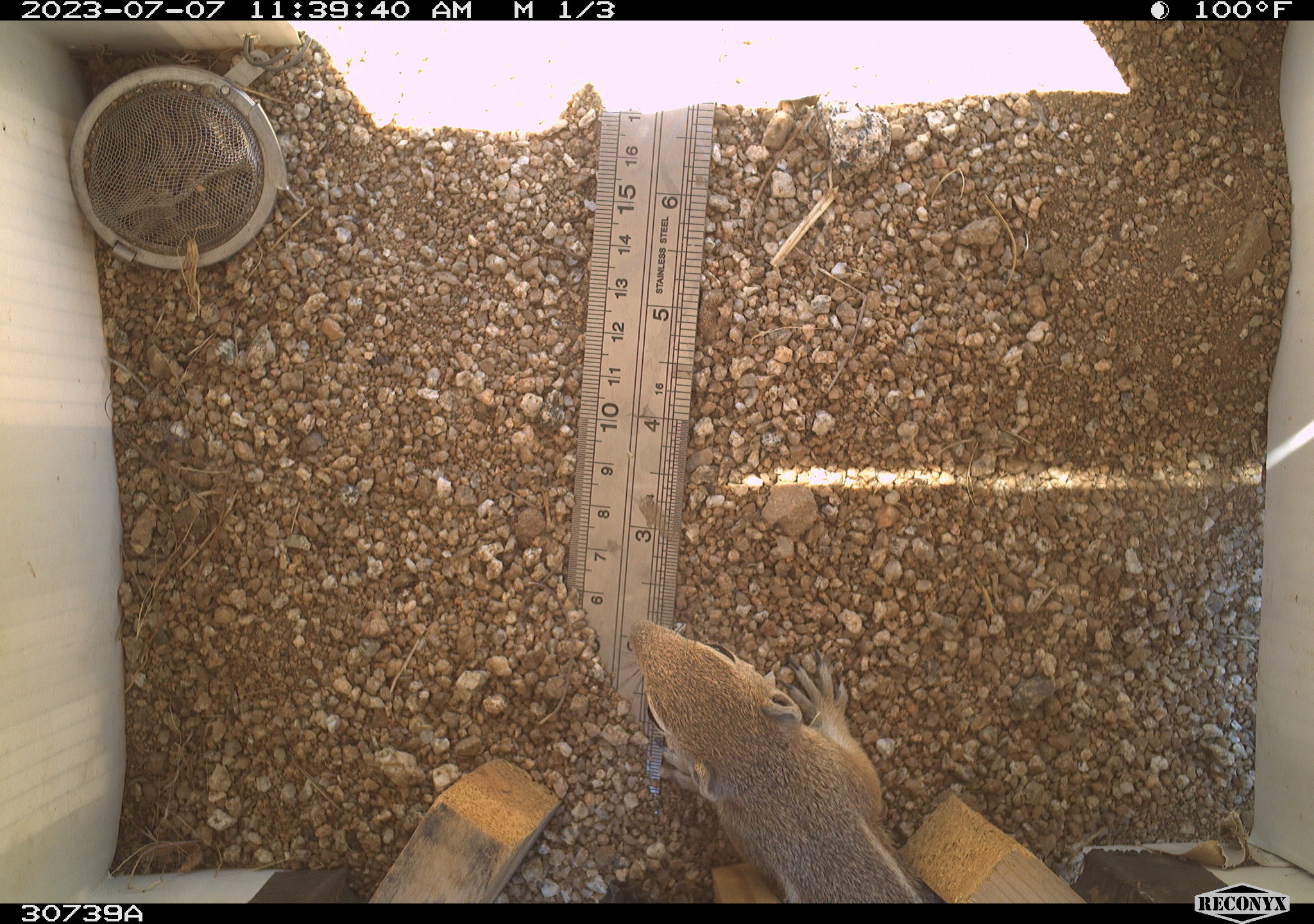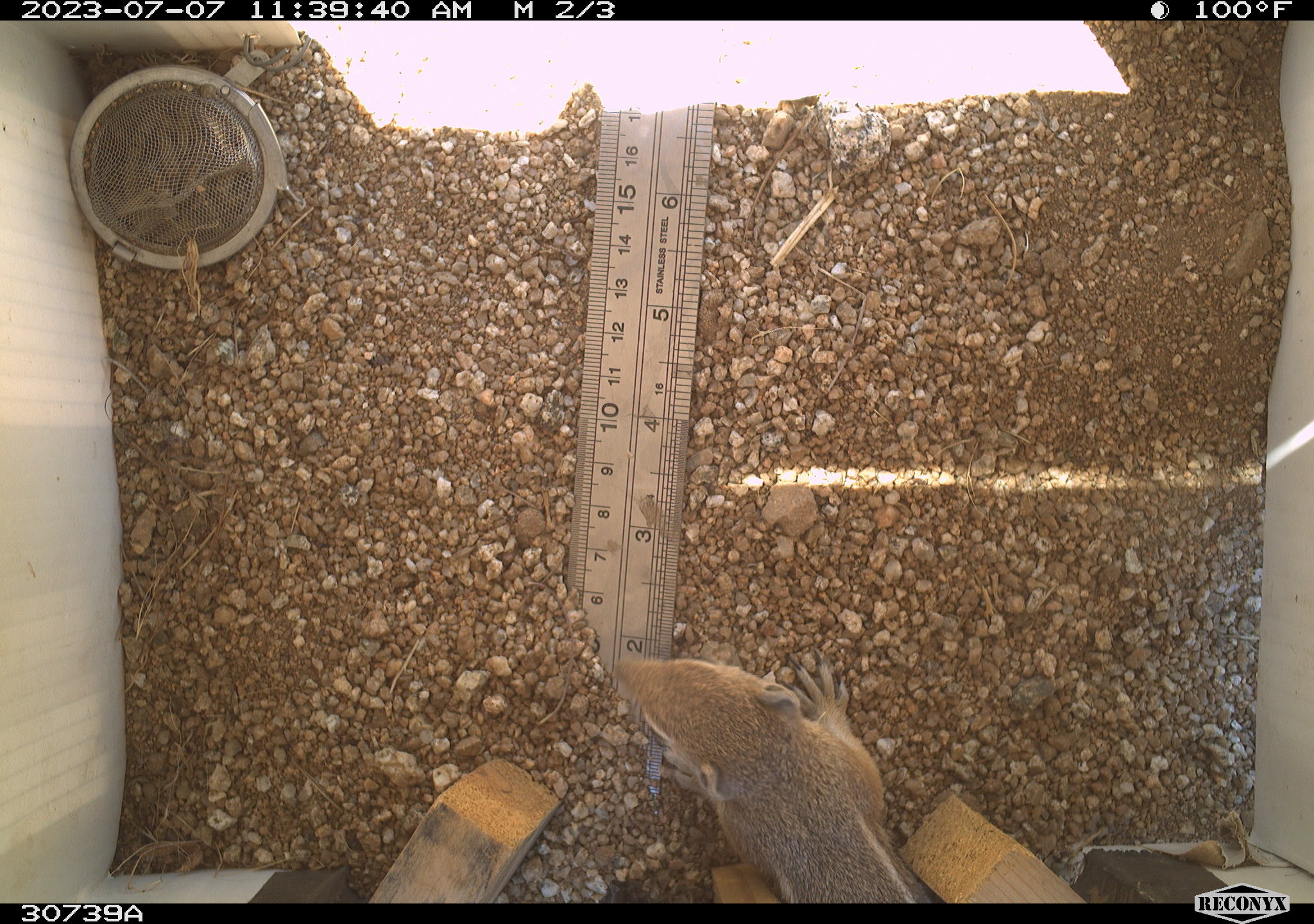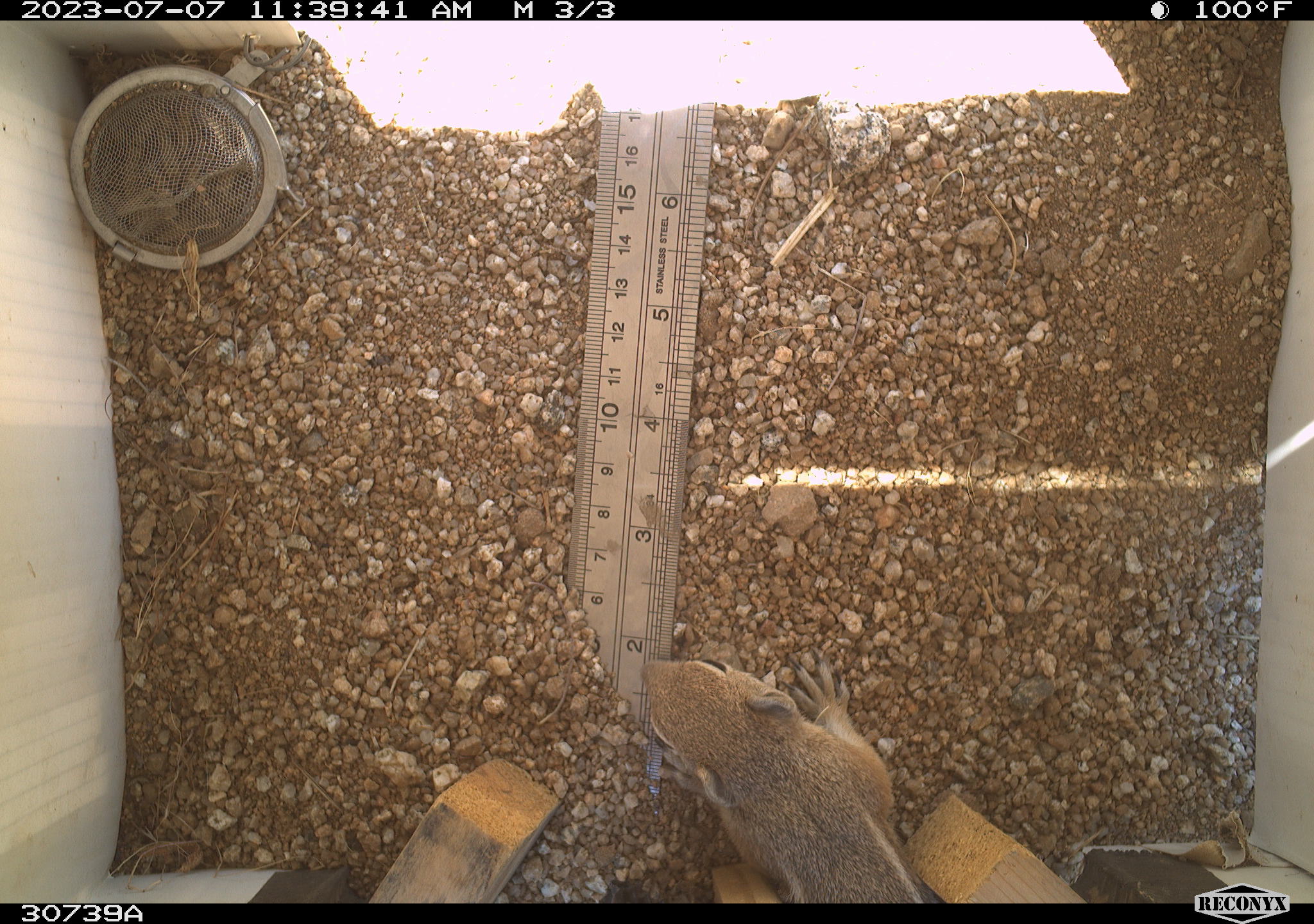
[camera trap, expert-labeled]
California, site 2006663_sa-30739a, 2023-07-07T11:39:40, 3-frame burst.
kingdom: Animalia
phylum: Chordata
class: Mammalia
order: Rodentia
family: Sciuridae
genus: Ammospermophilus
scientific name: Ammospermophilus leucurus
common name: white-tailed antelope squirrel